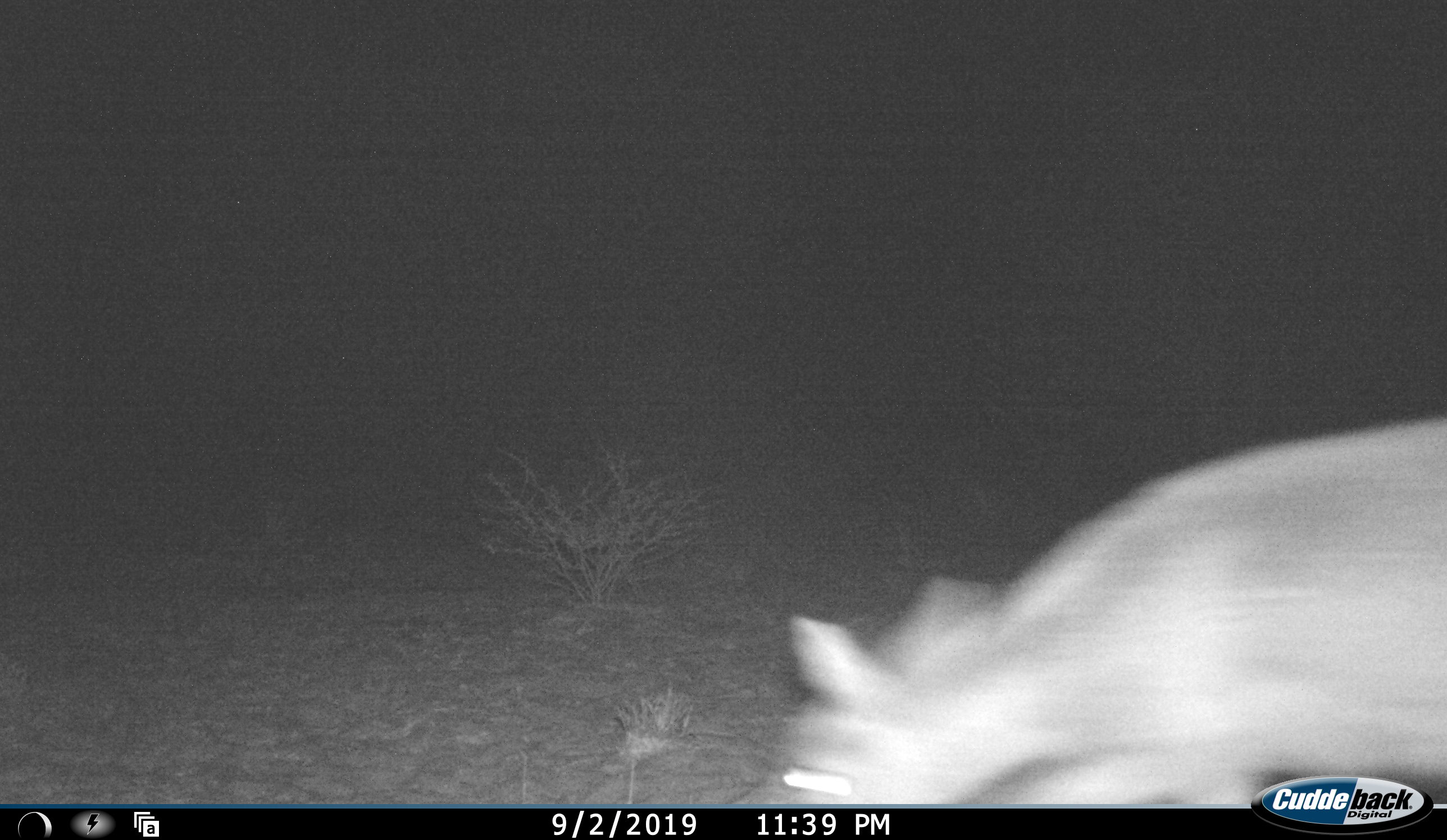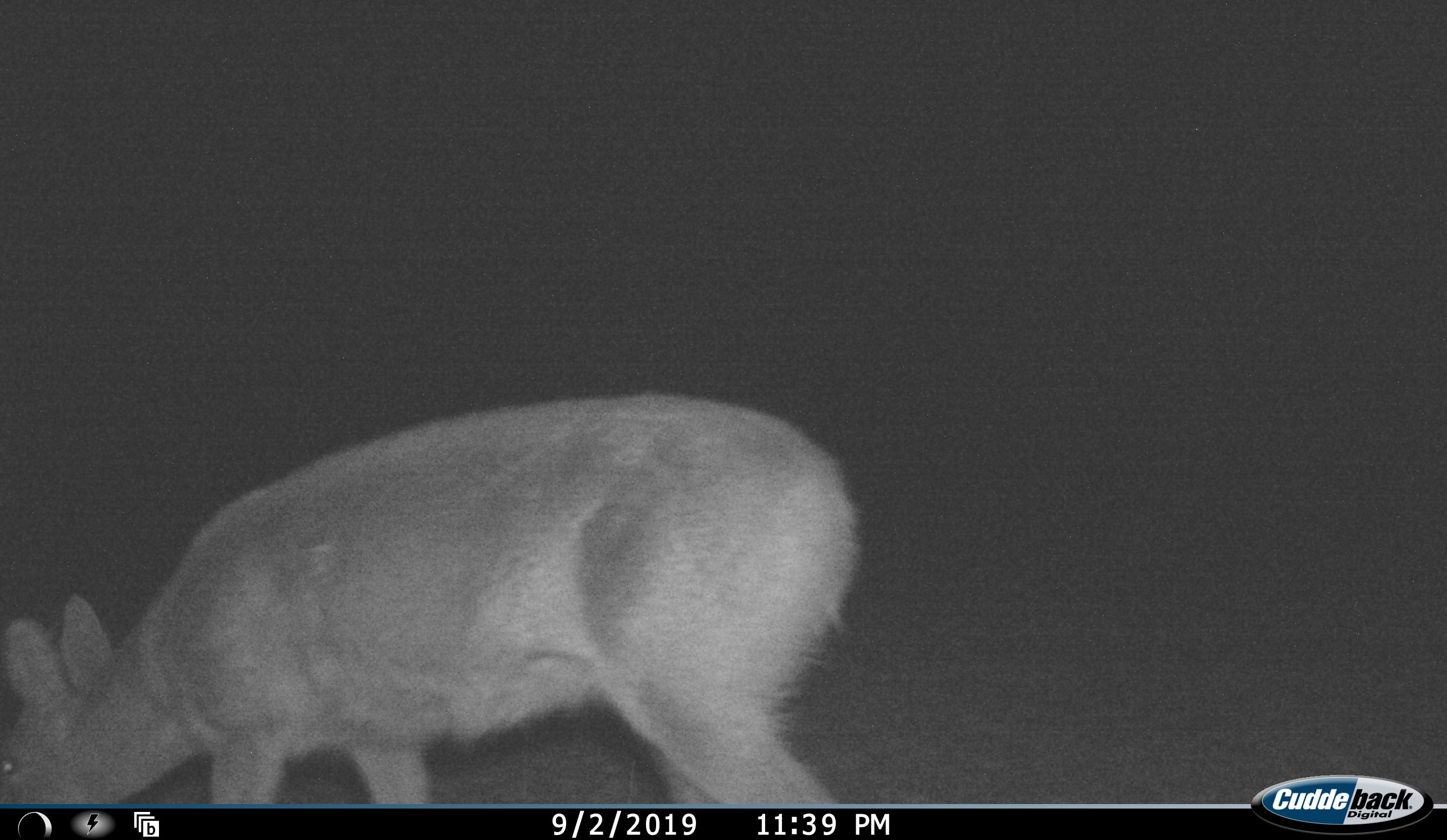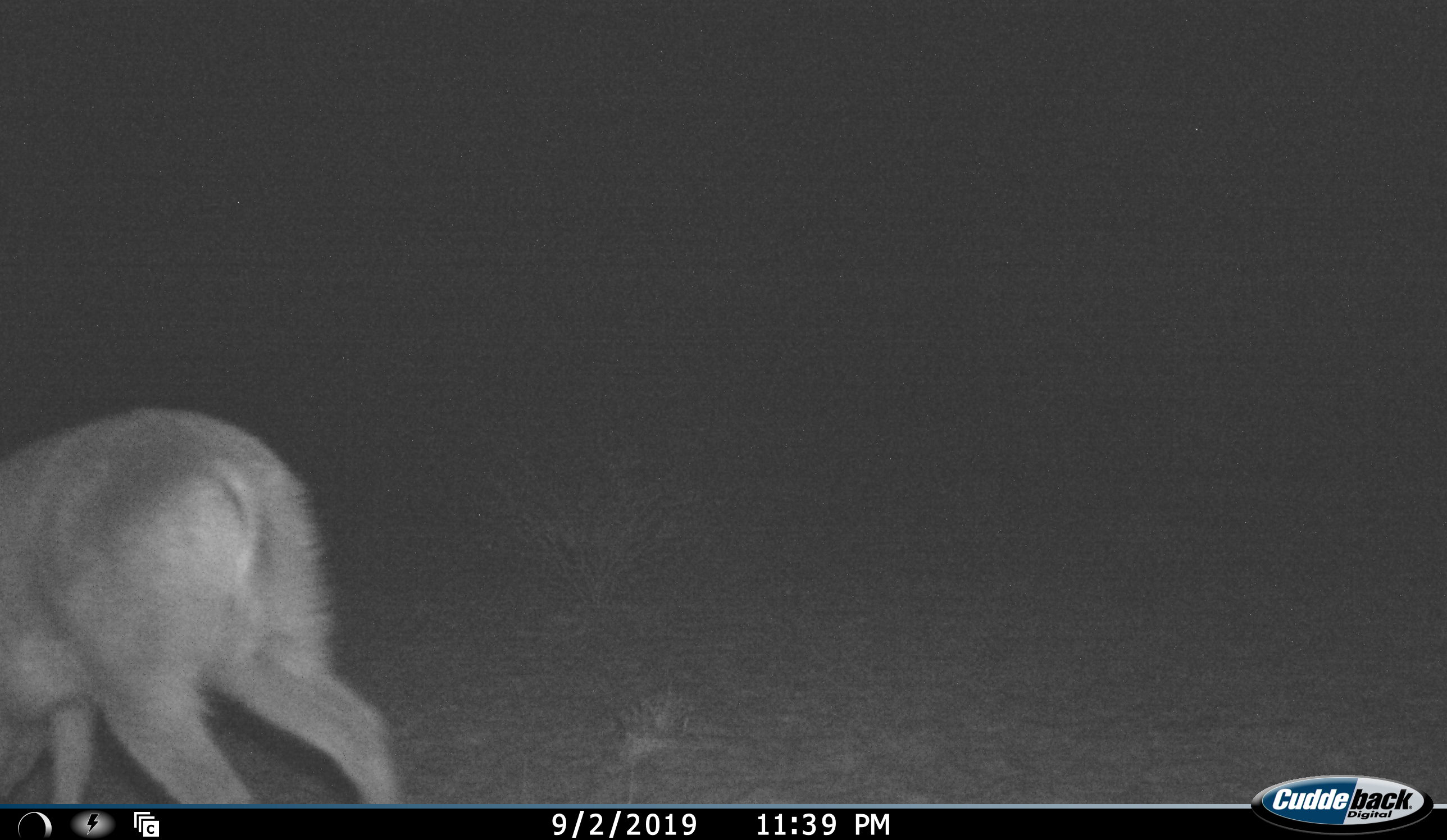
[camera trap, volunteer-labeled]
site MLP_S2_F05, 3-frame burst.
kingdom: Animalia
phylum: Chordata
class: Mammalia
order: Artiodactyla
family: Bovidae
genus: Sylvicapra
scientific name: Sylvicapra grimmia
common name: common duiker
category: duikercommongrey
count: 1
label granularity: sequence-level